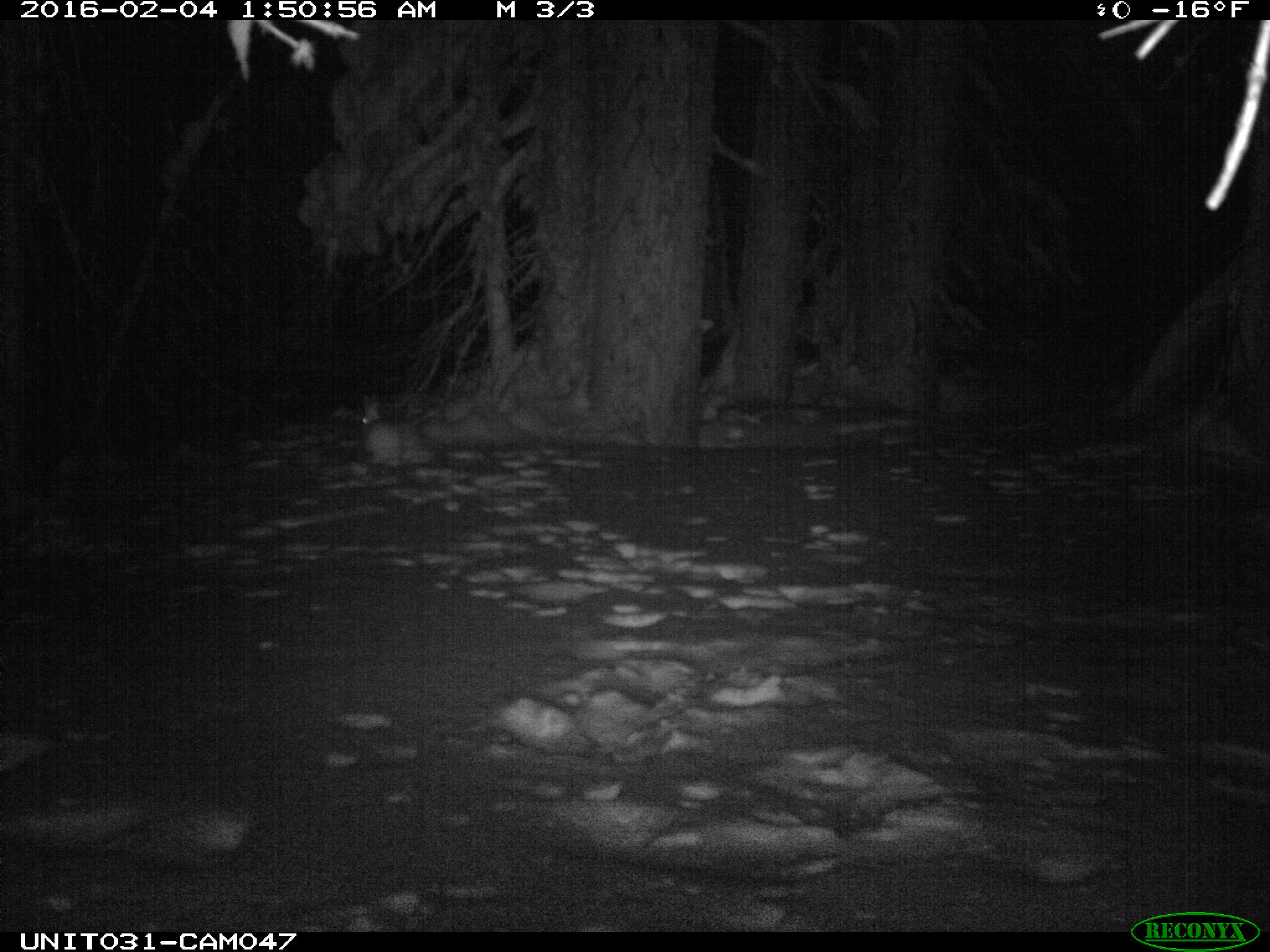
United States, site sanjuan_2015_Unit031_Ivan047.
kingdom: Animalia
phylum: Chordata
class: Mammalia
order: Lagomorpha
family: Leporidae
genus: Lepus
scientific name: Lepus americanus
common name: snowshoe hare